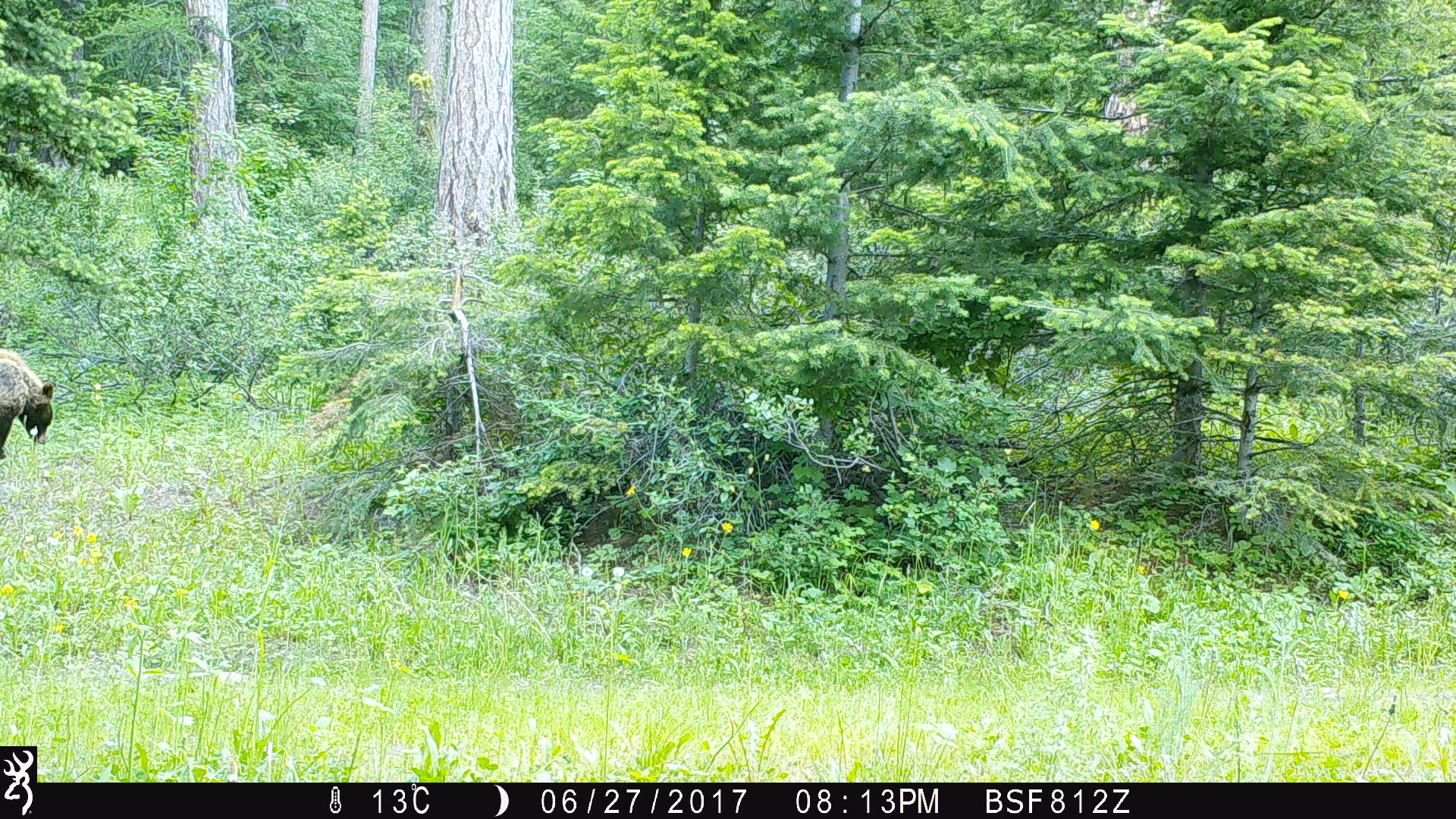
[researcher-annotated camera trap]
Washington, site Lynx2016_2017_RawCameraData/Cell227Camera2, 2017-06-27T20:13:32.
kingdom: Animalia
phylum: Chordata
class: Mammalia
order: Carnivora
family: Ursidae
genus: Ursus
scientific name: Ursus americanus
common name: american black bear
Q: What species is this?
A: Ursus americanus (american black bear).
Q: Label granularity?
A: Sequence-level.